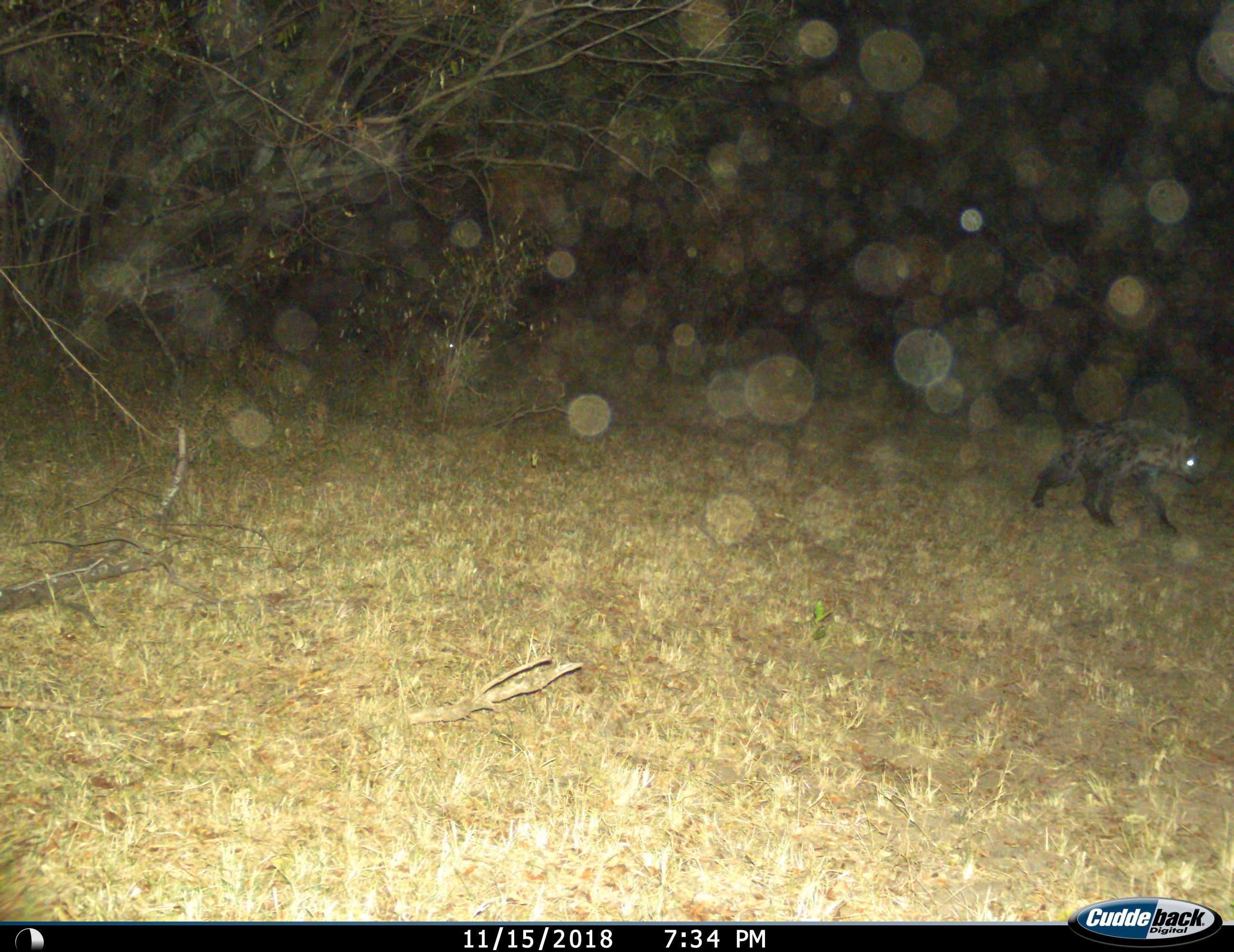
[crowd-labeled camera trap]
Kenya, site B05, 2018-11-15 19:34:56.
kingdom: Animalia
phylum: Chordata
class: Mammalia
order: Carnivora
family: Hyaenidae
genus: Crocuta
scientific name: Crocuta crocuta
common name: spotted hyena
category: hyenaspotted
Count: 1.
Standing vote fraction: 10%.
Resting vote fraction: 0%.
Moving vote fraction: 90%.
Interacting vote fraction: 0%.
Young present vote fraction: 0%.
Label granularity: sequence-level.